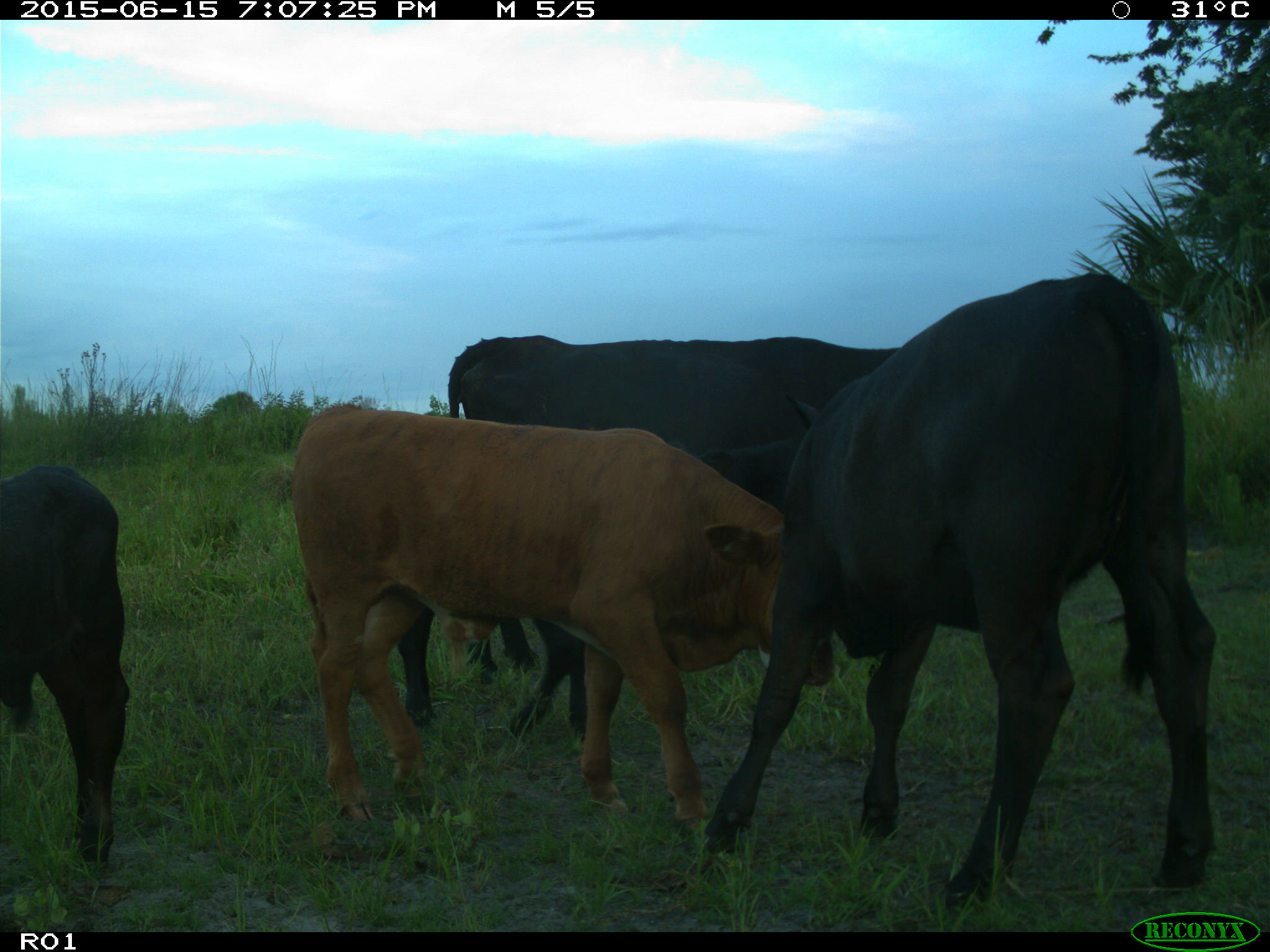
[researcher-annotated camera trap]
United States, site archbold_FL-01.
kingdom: Animalia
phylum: Chordata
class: Mammalia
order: Artiodactyla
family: Bovidae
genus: Bos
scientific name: Bos taurus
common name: domestic cow